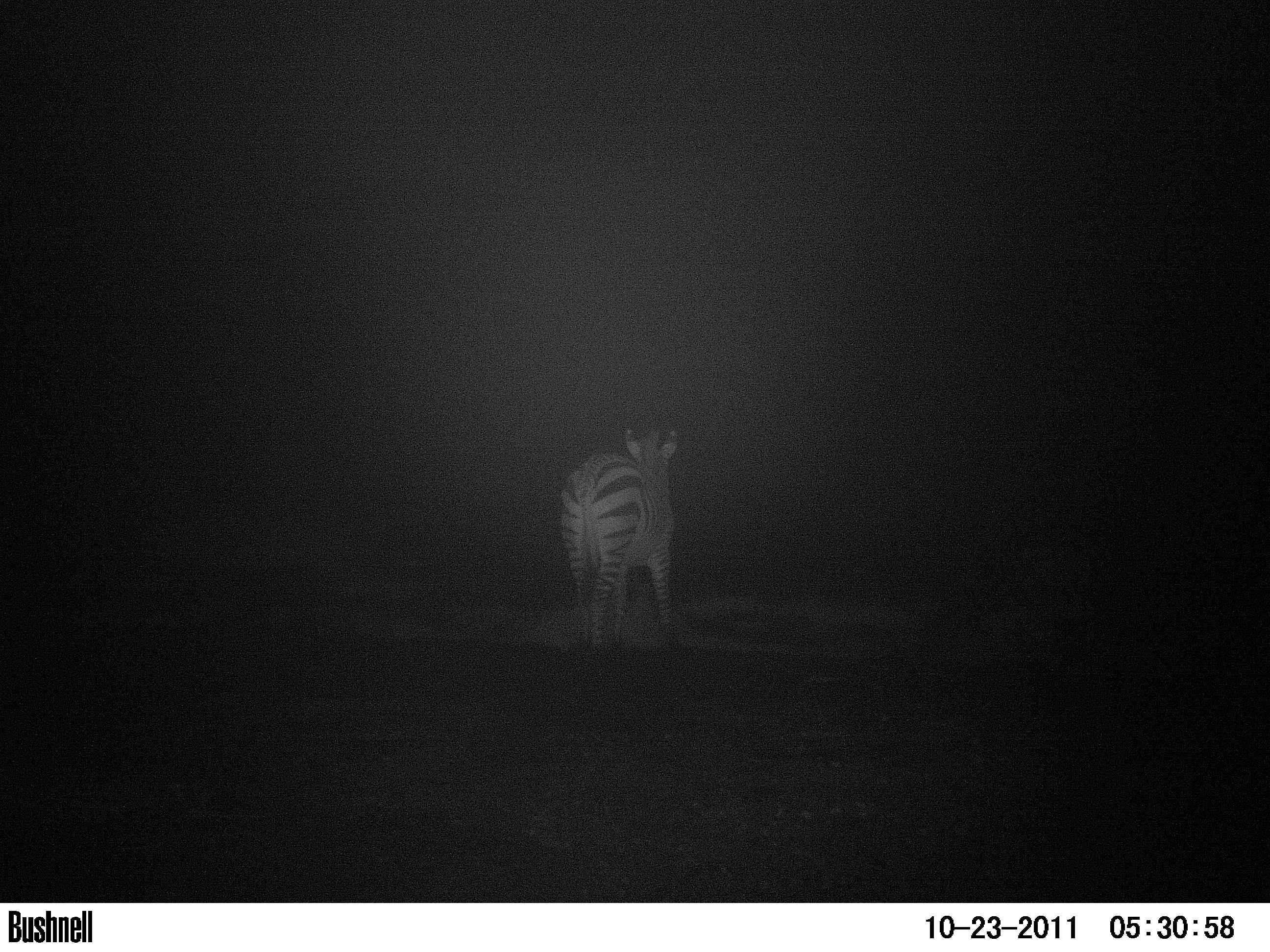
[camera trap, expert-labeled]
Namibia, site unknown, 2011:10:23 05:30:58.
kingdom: Animalia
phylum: Chordata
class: Mammalia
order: Perissodactyla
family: Equidae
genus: Equus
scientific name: Equus zebra hartmannae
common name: hartmann's mountain zebra